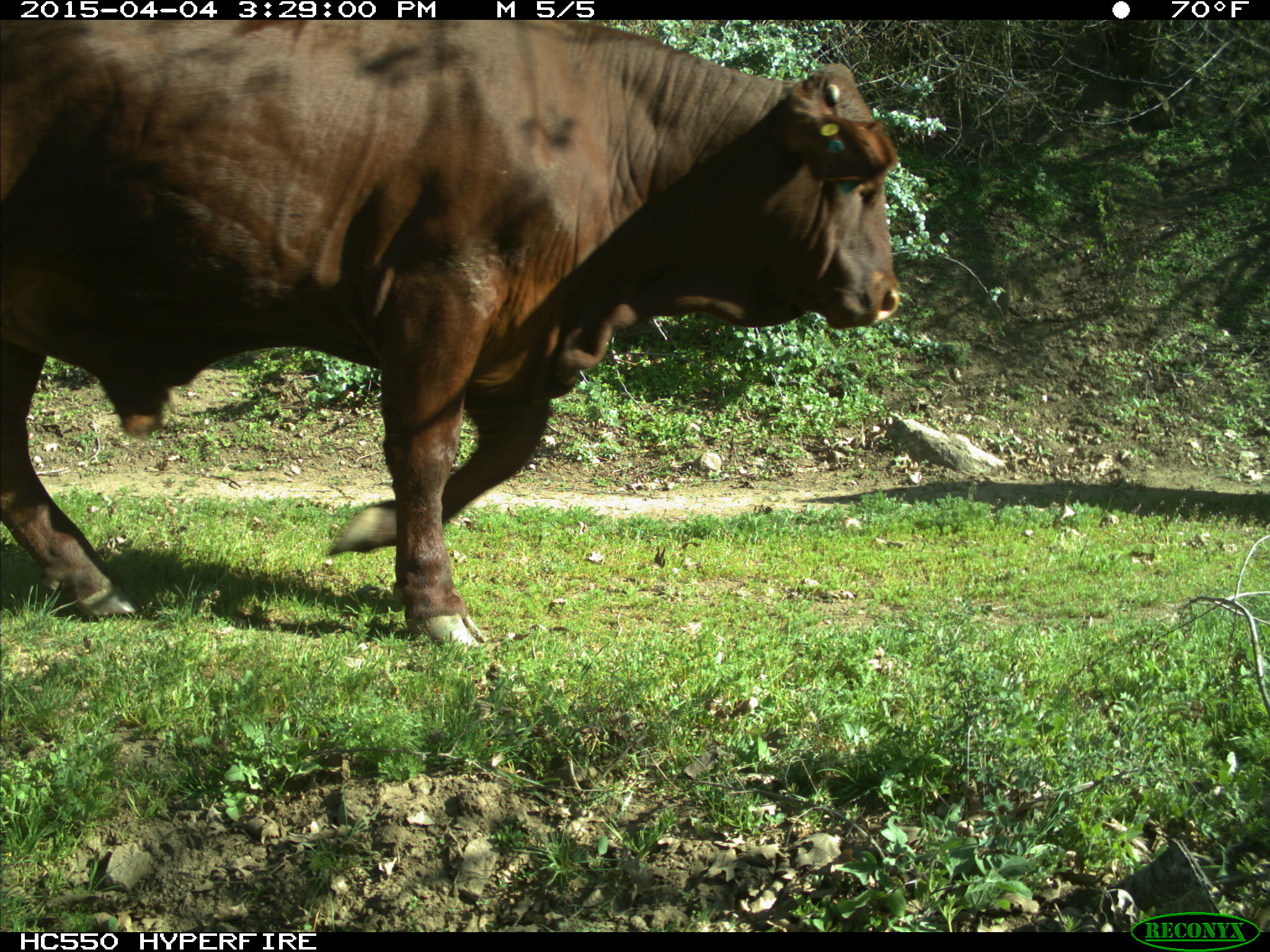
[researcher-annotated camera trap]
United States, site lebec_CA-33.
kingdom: Animalia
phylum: Chordata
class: Mammalia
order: Artiodactyla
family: Bovidae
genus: Bos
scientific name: Bos taurus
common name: domestic cow